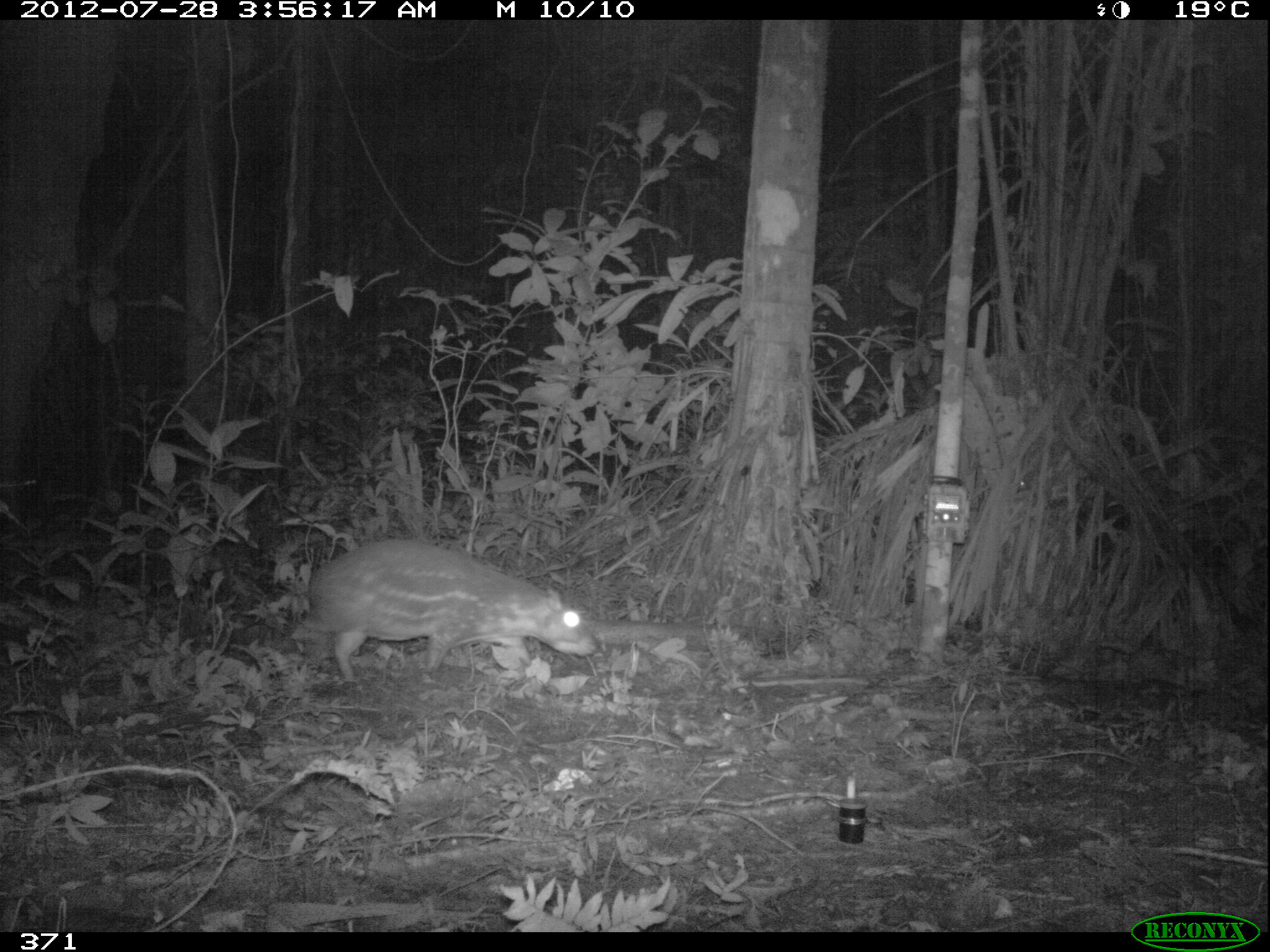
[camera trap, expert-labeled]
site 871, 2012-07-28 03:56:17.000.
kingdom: Animalia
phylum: Chordata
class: Mammalia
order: Rodentia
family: Cuniculidae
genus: Cuniculus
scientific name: Cuniculus paca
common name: spotted paca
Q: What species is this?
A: Cuniculus paca (spotted paca).